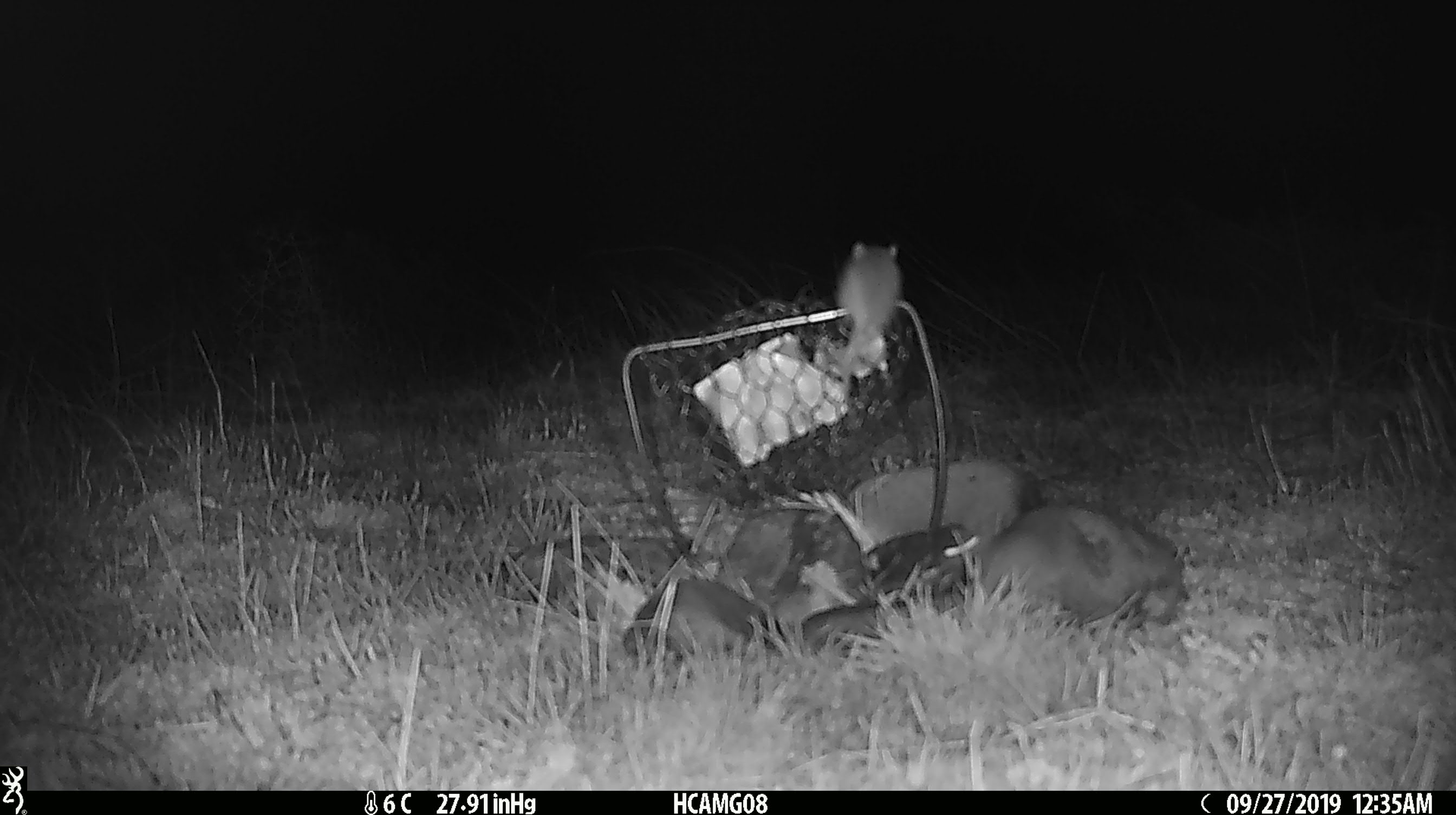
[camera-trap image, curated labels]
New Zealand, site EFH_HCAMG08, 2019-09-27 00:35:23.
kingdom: Animalia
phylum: Chordata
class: Mammalia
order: Rodentia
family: Muridae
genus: Mus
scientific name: Mus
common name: mouse